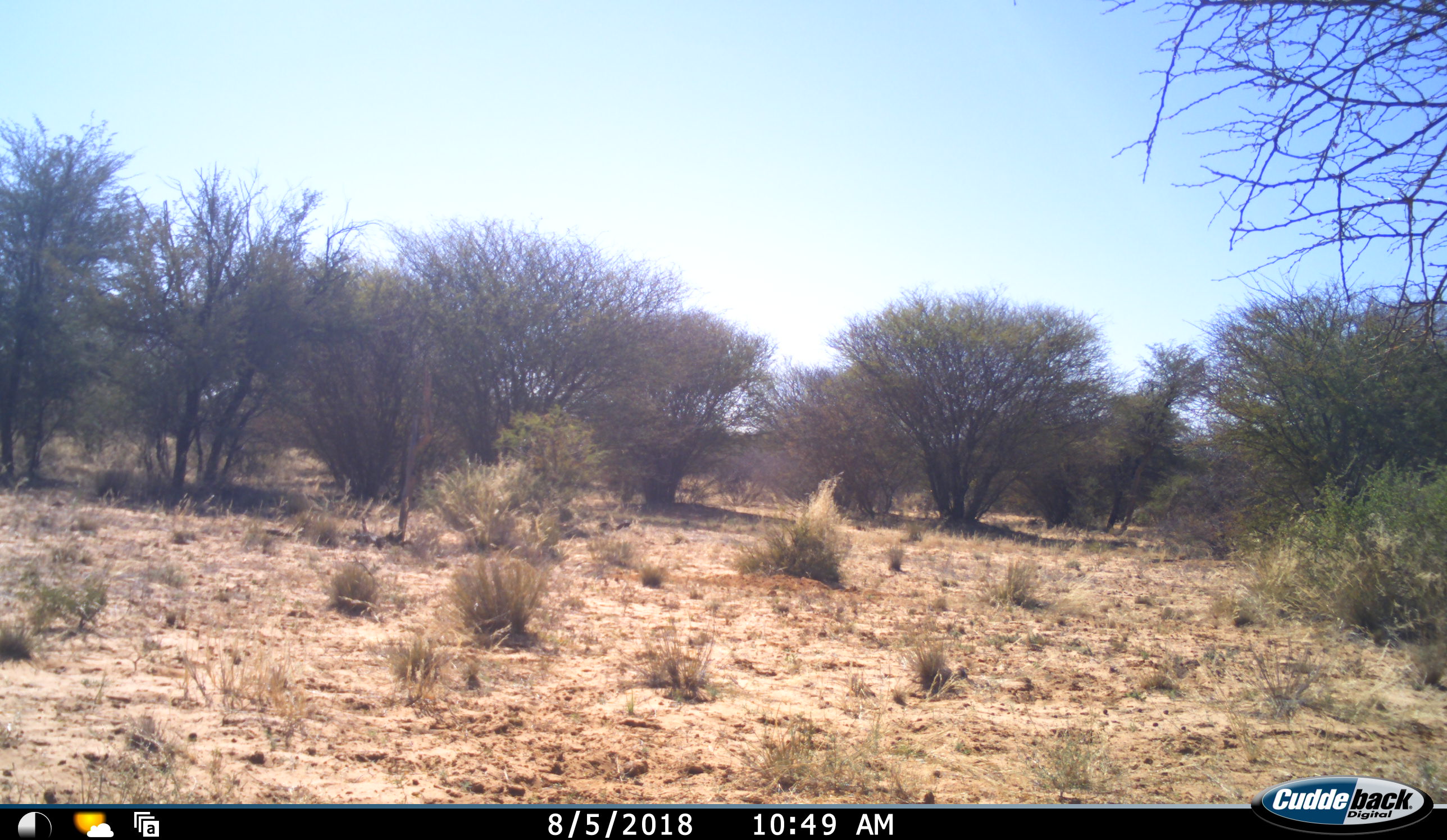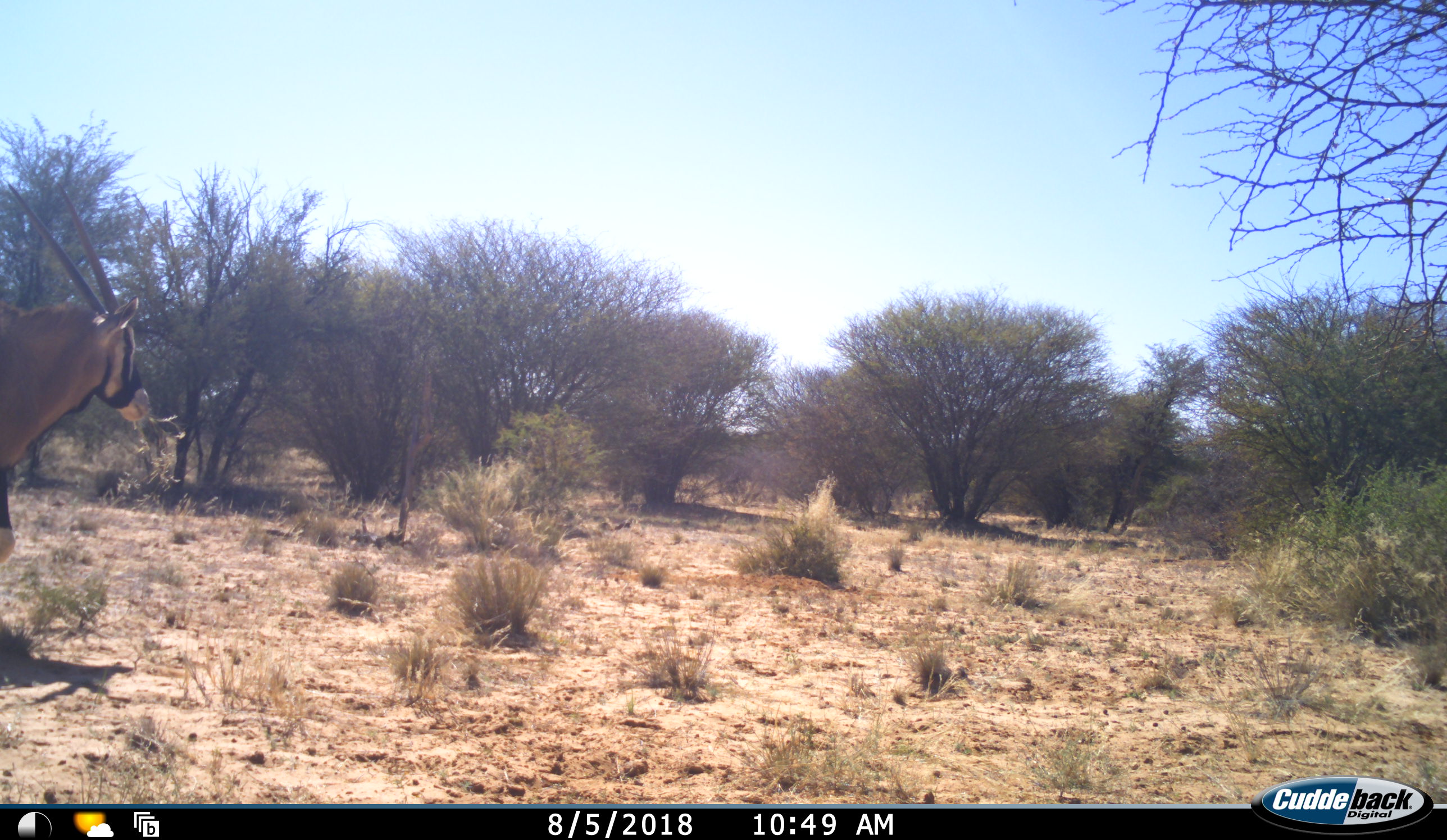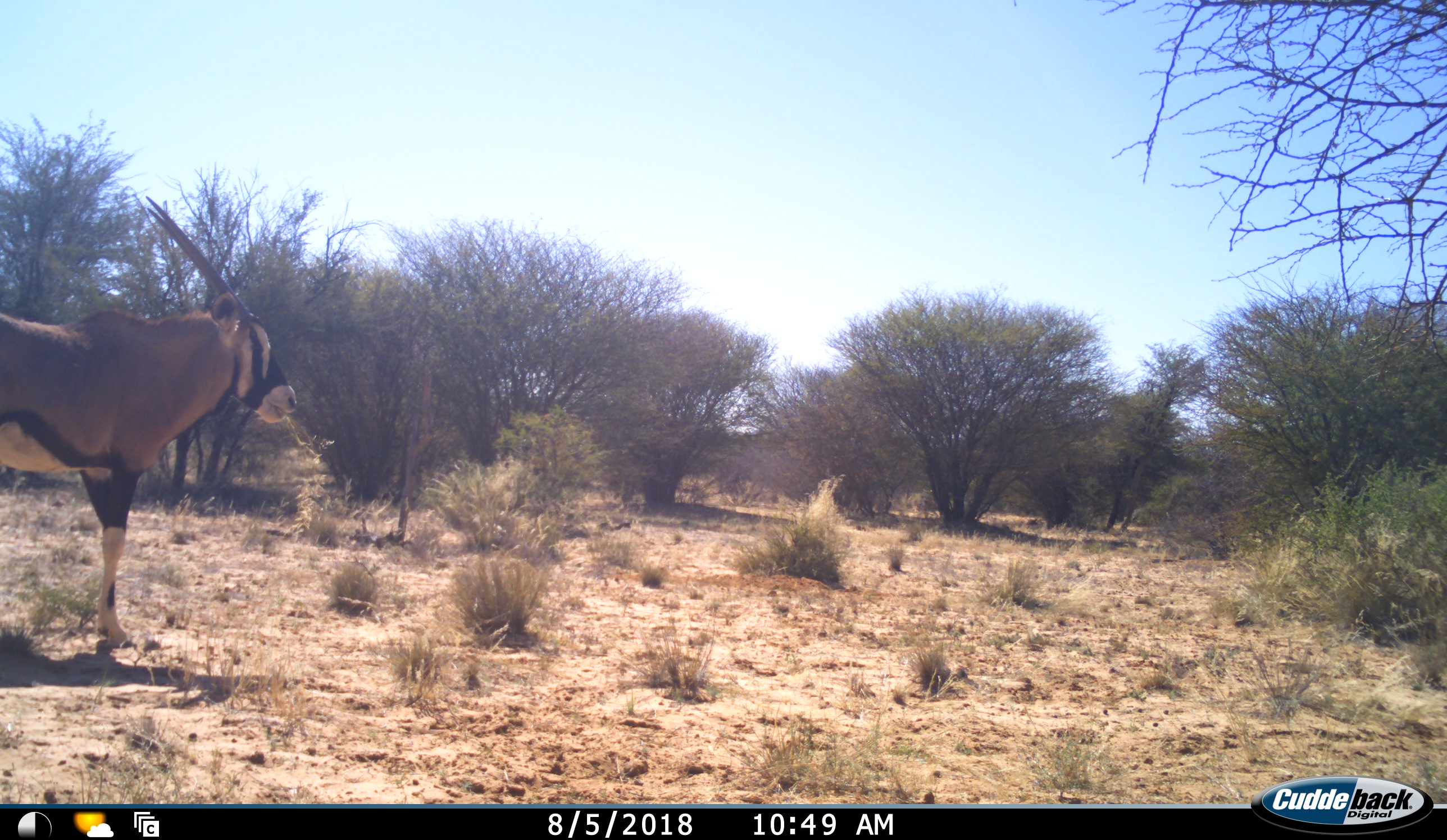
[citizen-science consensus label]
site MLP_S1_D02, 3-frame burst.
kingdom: Animalia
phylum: Chordata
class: Mammalia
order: Artiodactyla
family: Bovidae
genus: Oryx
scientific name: Oryx gazella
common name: gemsbok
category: oryx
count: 1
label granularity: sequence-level